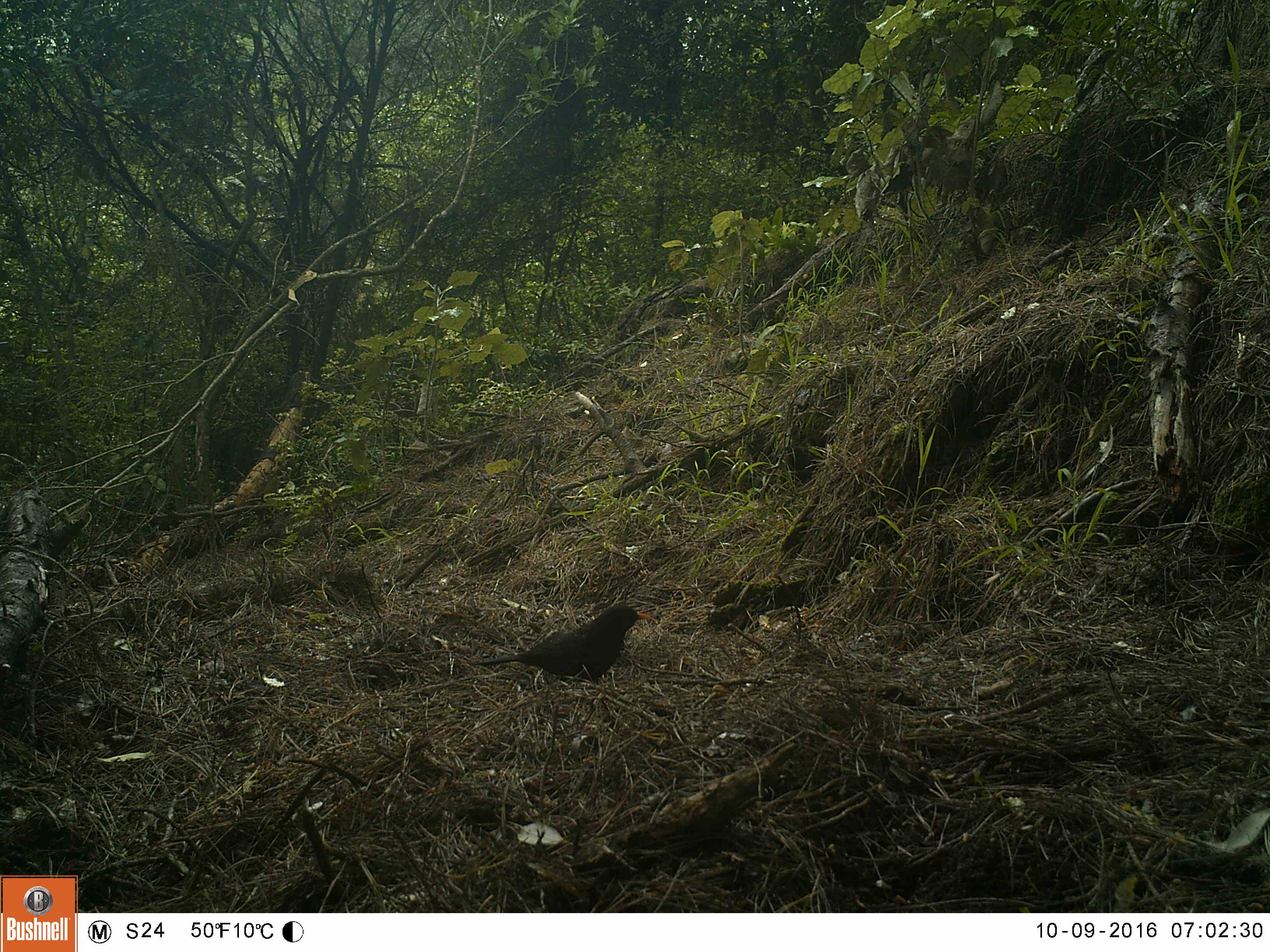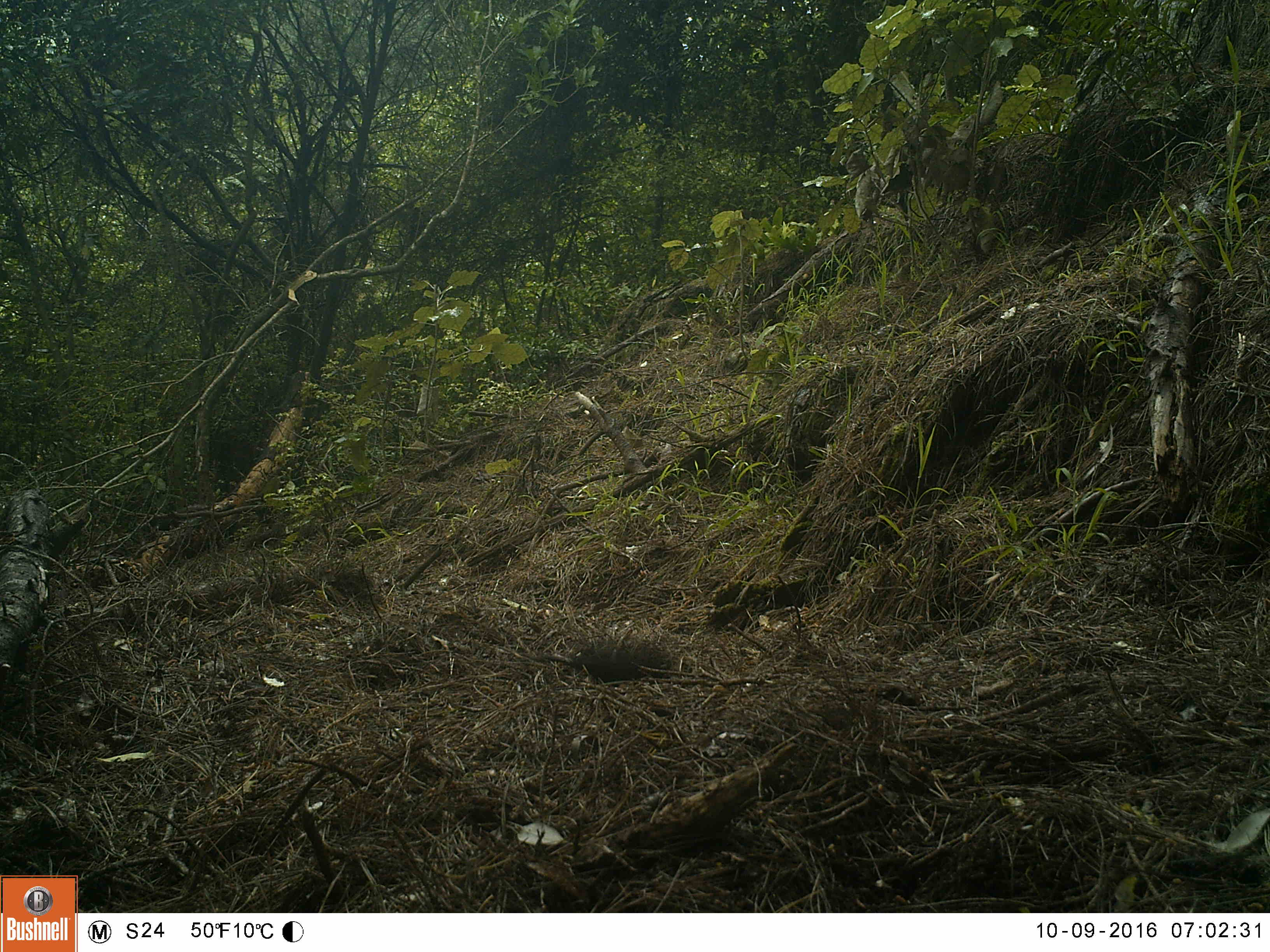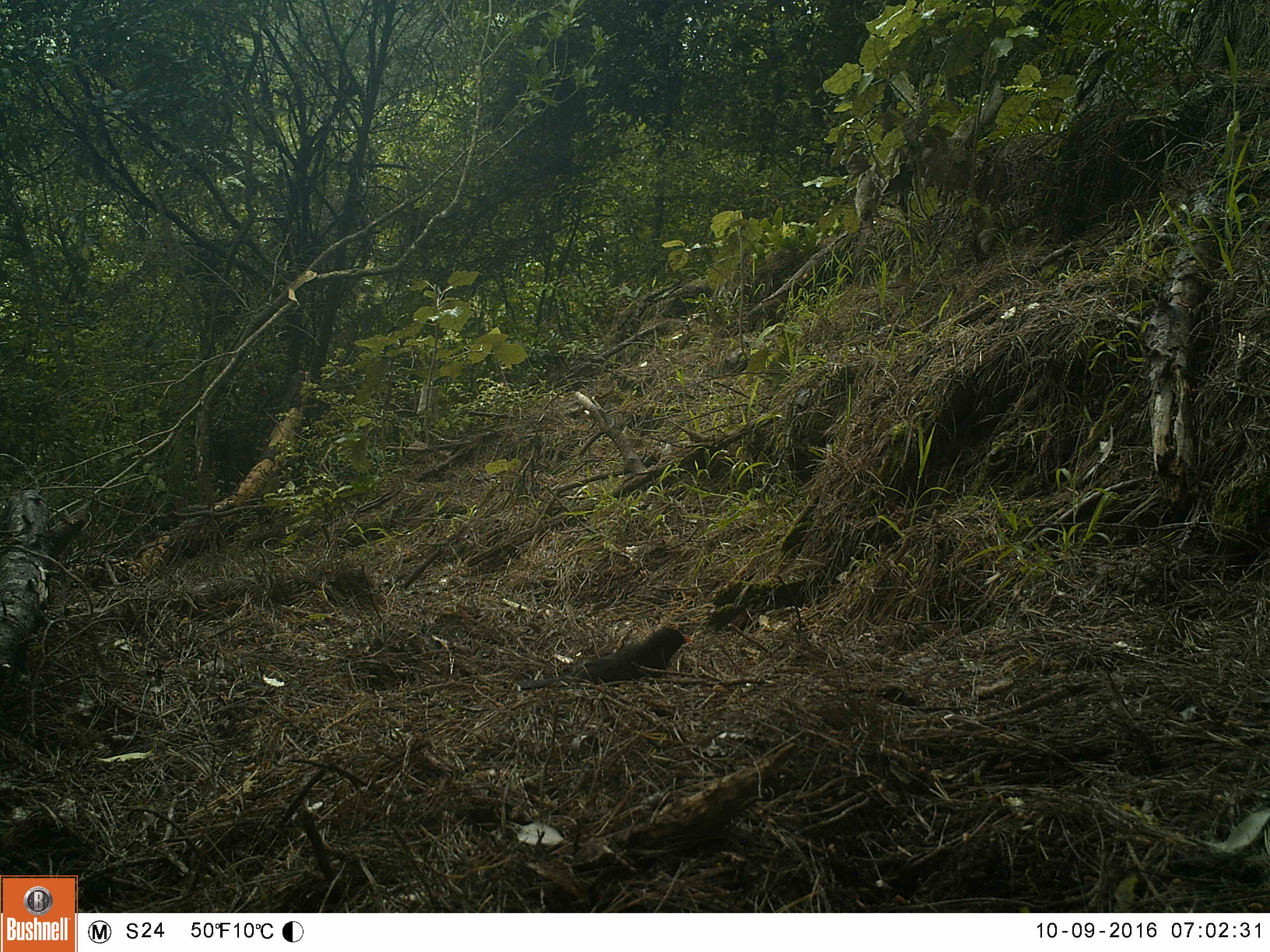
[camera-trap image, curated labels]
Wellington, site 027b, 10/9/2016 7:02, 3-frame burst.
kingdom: Animalia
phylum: Chordata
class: Aves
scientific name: Aves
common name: bird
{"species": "bird (Aves)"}